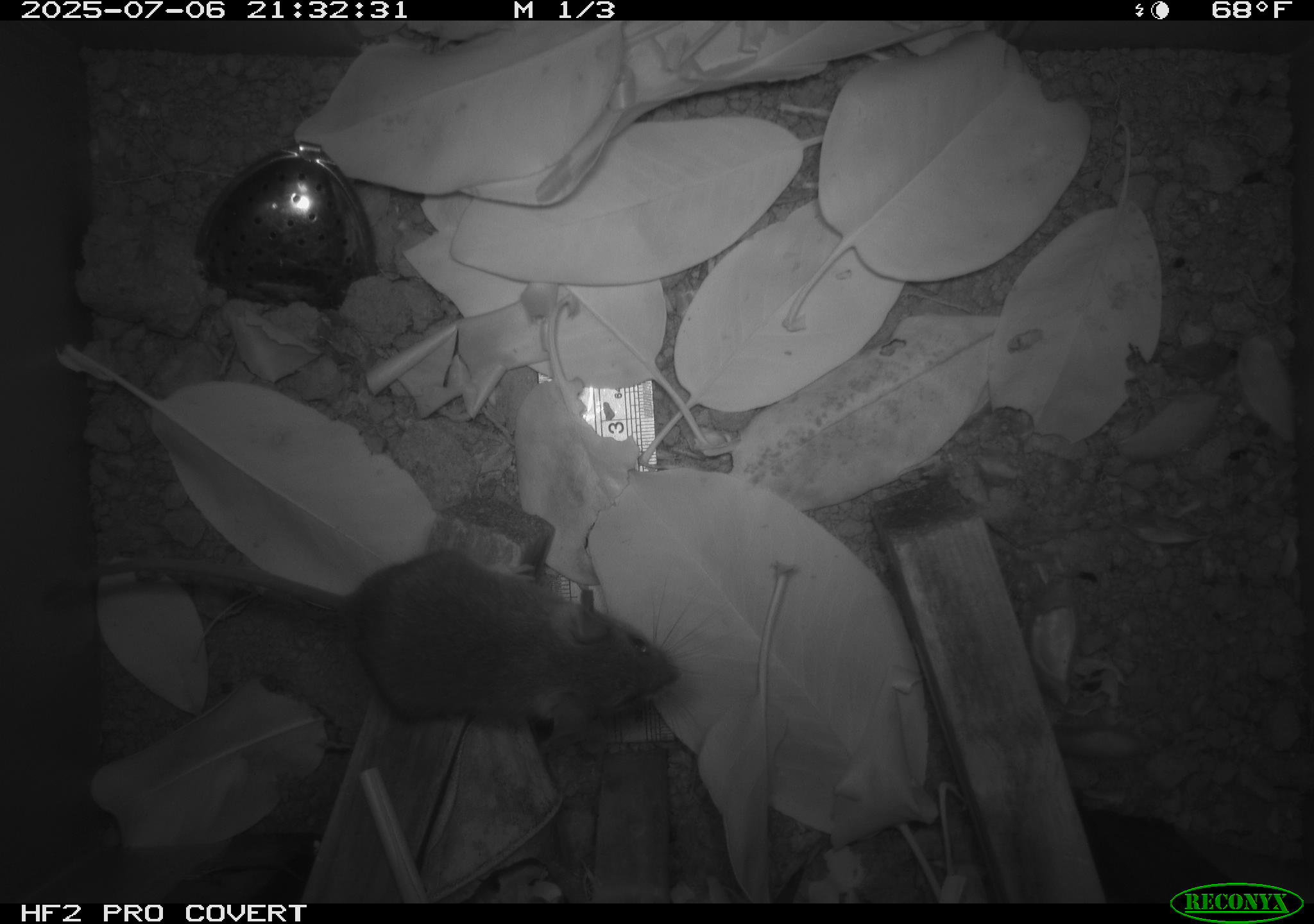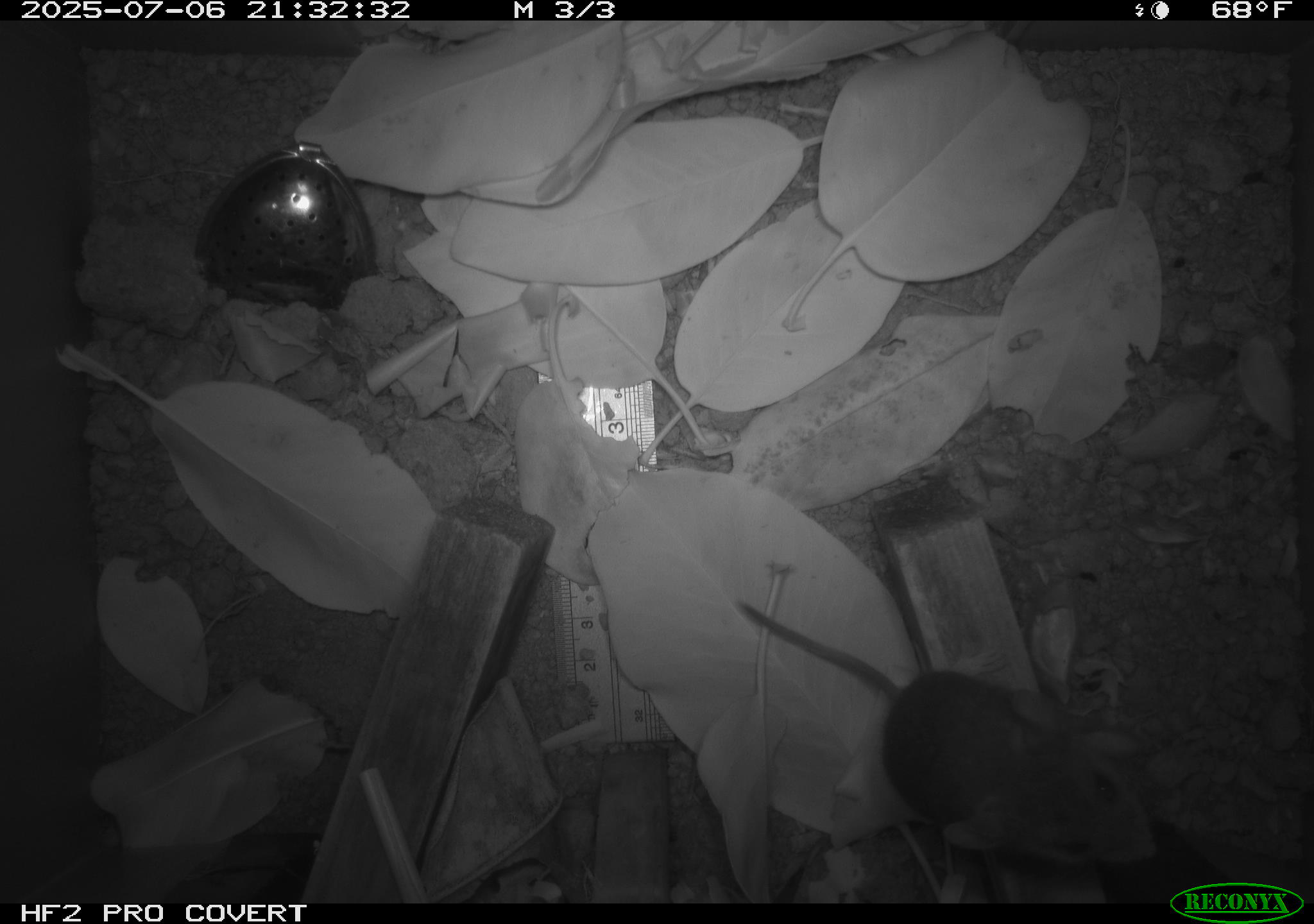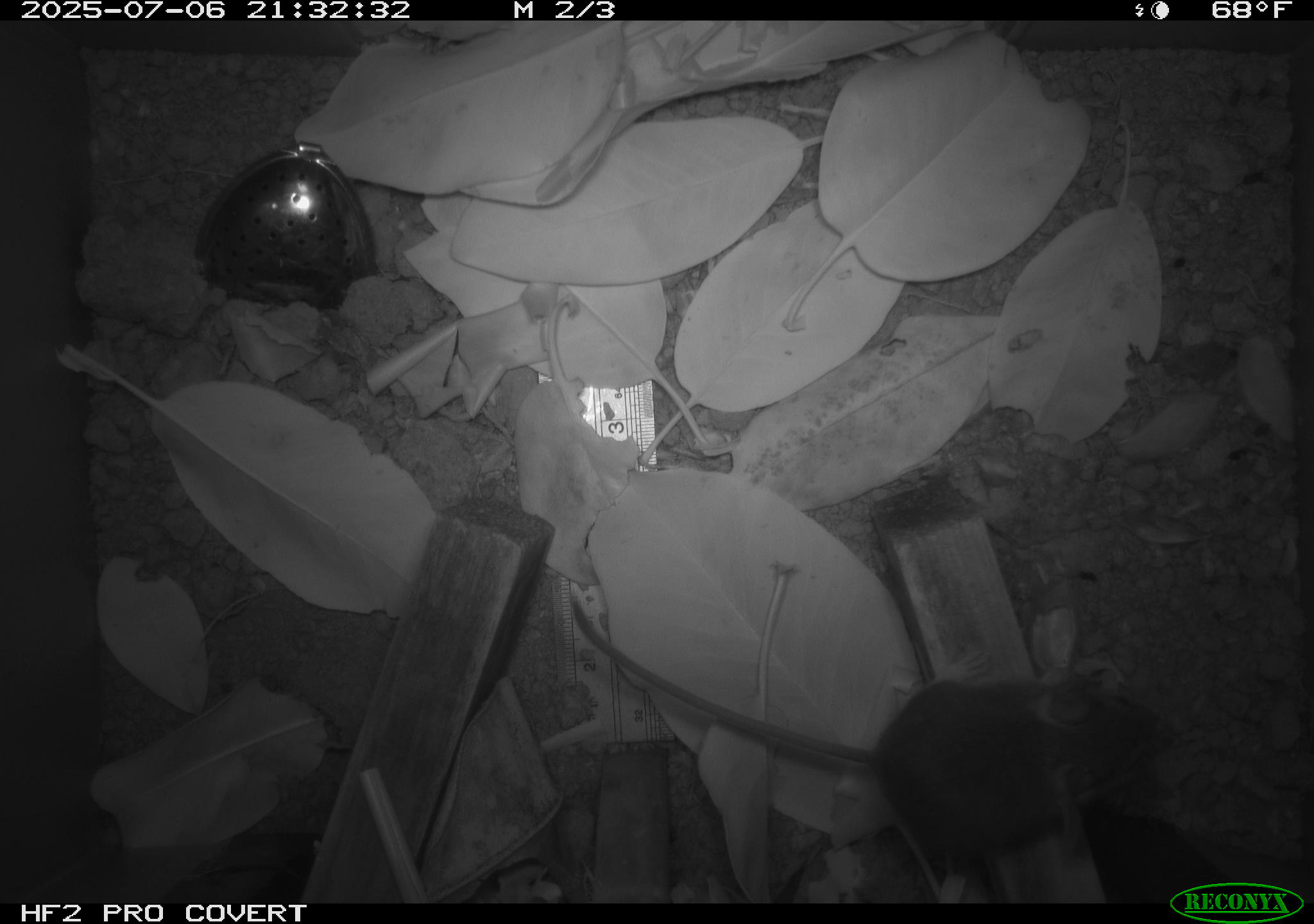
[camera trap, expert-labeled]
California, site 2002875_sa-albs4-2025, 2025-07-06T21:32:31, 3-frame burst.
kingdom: Animalia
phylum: Chordata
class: Mammalia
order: Rodentia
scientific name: Rodentia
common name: mouse species